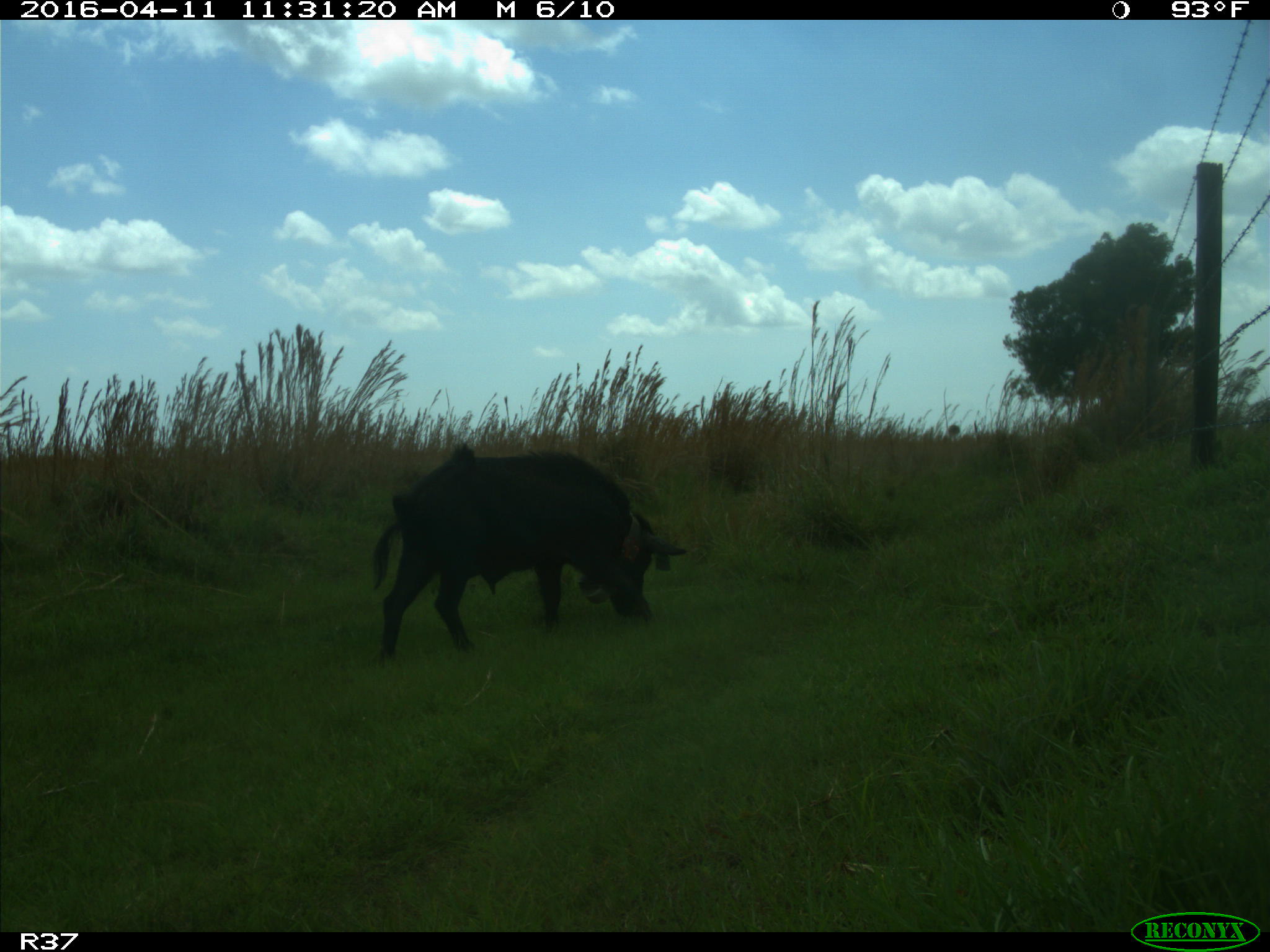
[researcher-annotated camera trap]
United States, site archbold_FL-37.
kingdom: Animalia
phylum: Chordata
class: Mammalia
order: Artiodactyla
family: Suidae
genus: Sus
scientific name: Sus scrofa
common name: wild boar